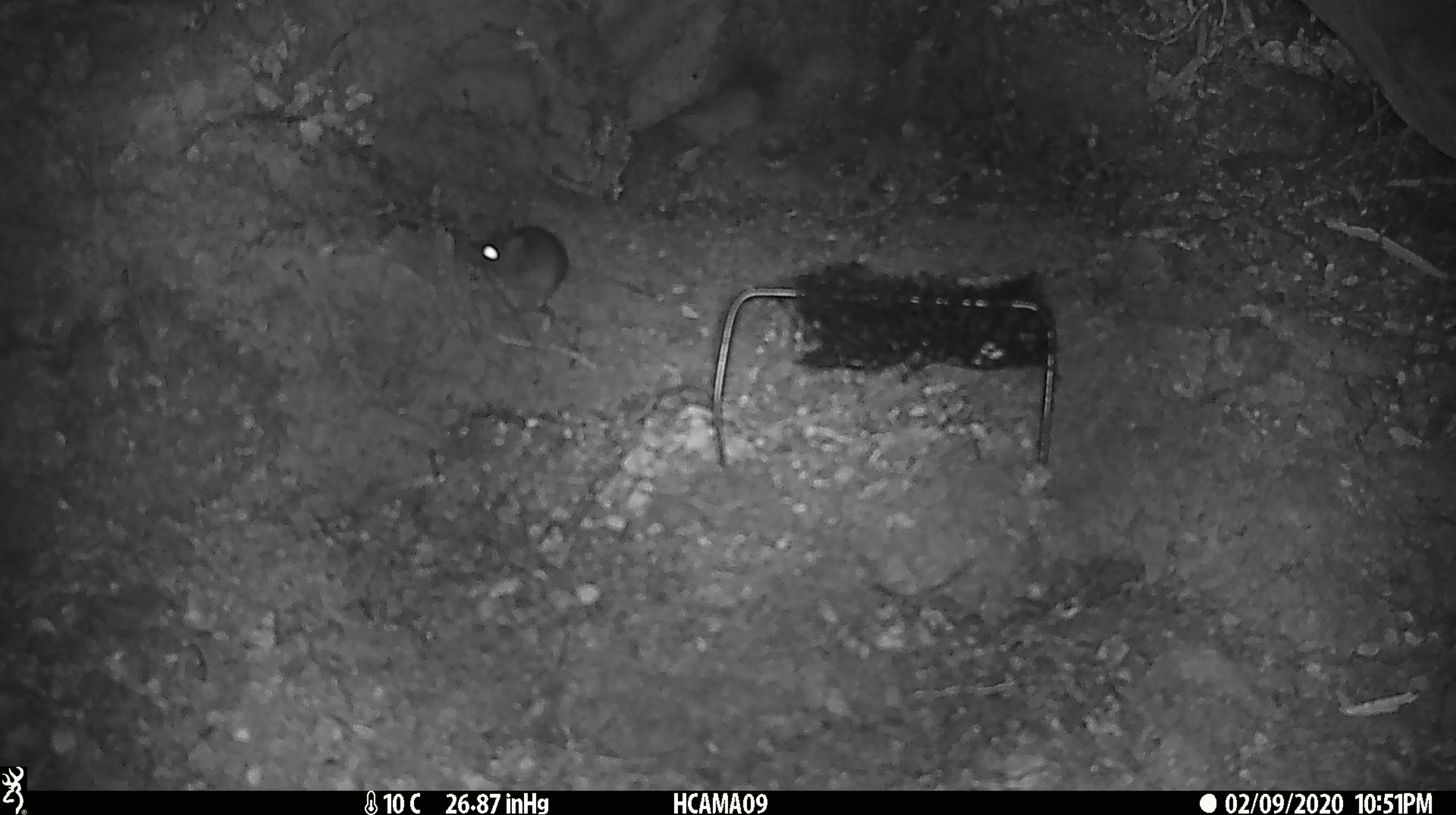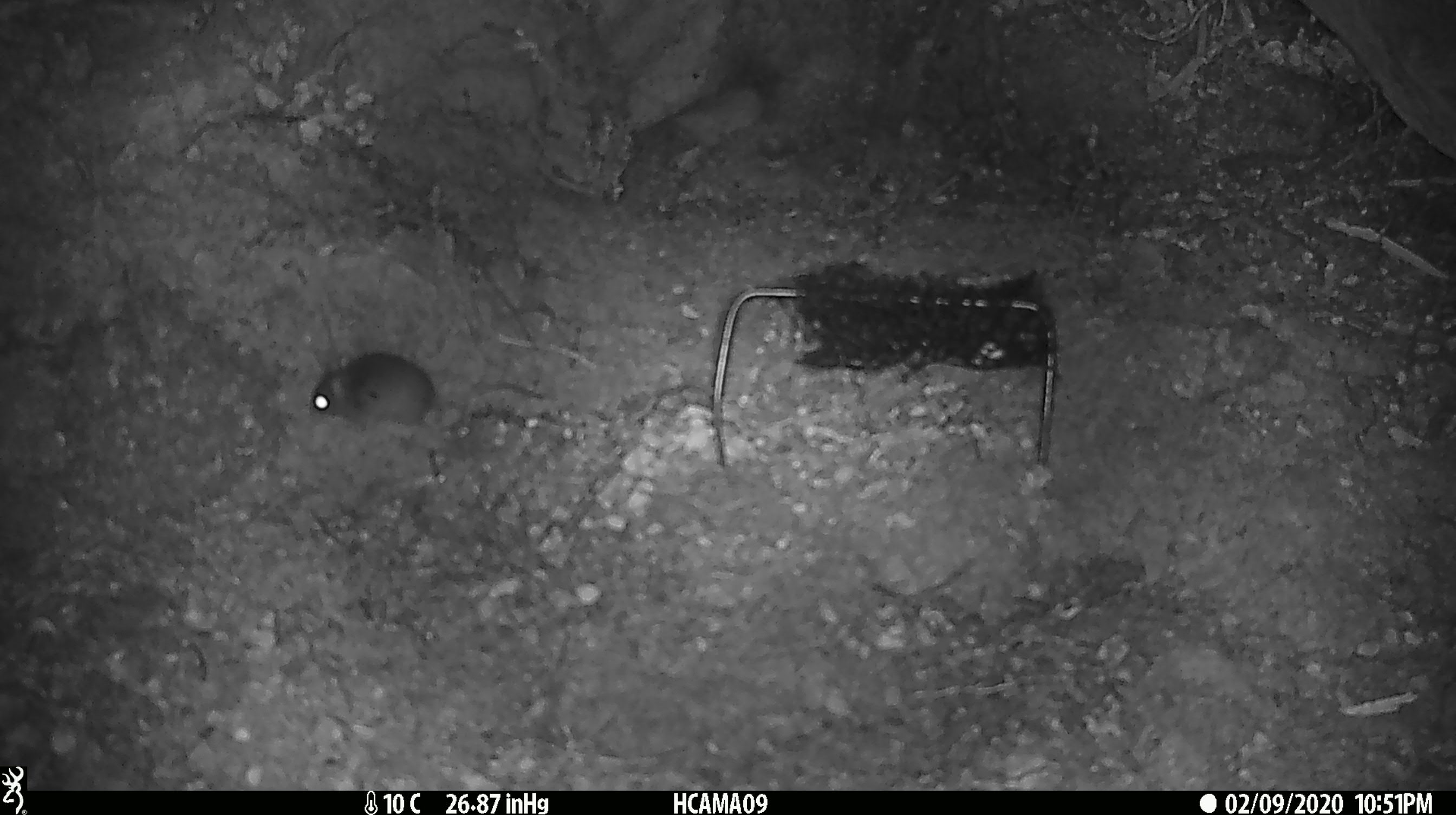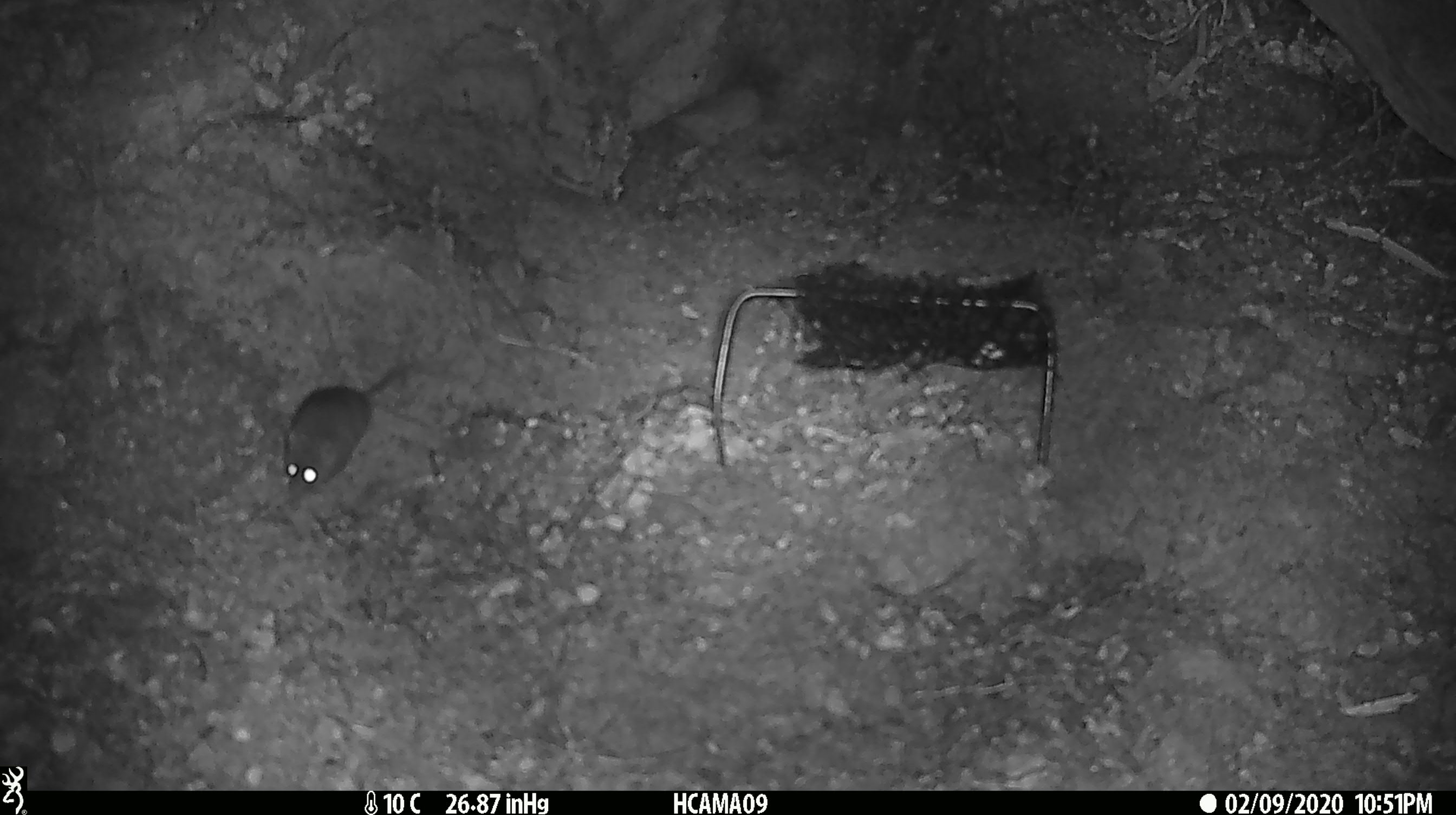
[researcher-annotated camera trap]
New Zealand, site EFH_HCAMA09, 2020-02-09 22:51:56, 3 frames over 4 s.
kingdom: Animalia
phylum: Chordata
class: Mammalia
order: Rodentia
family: Muridae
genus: Mus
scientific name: Mus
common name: mouse